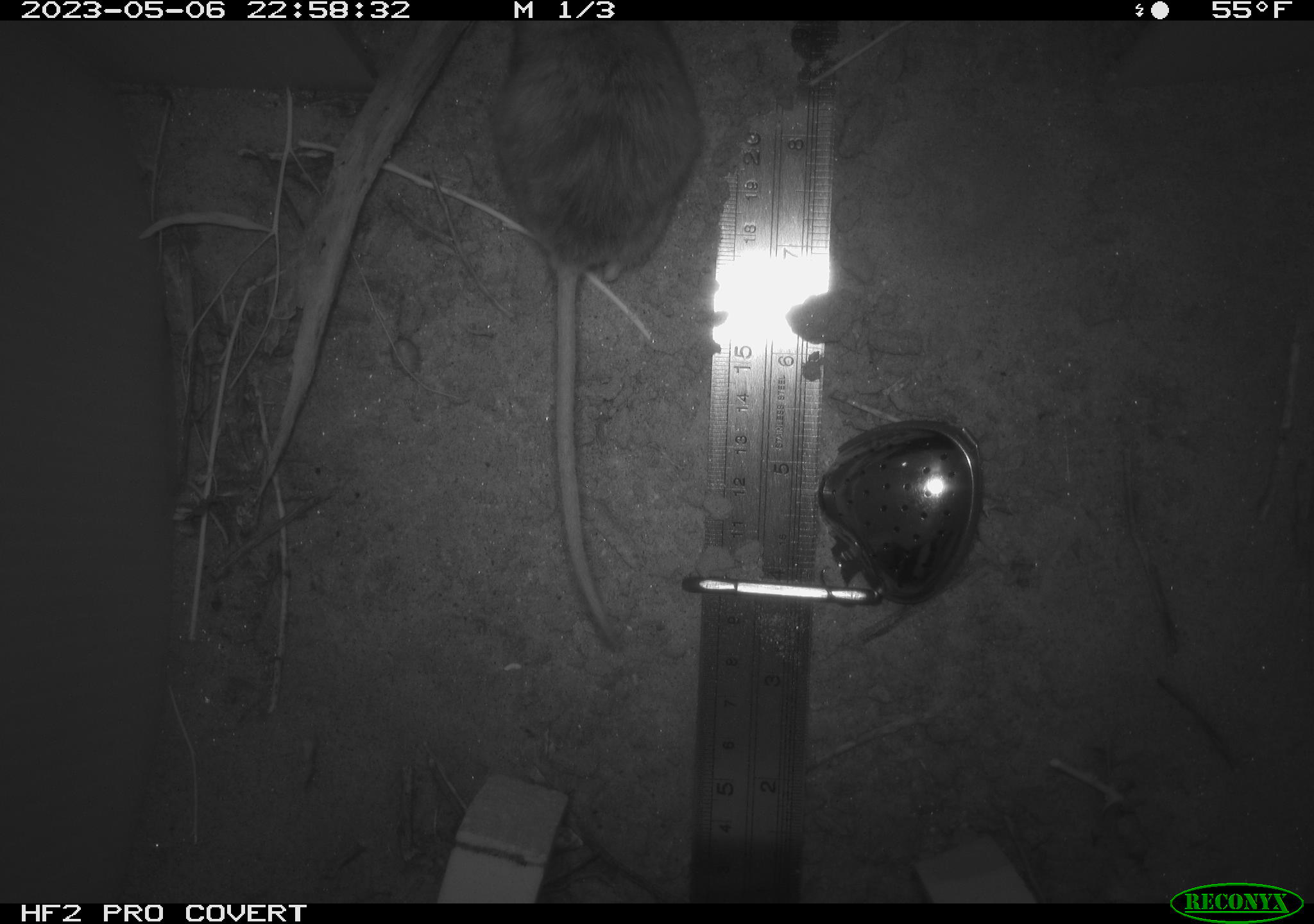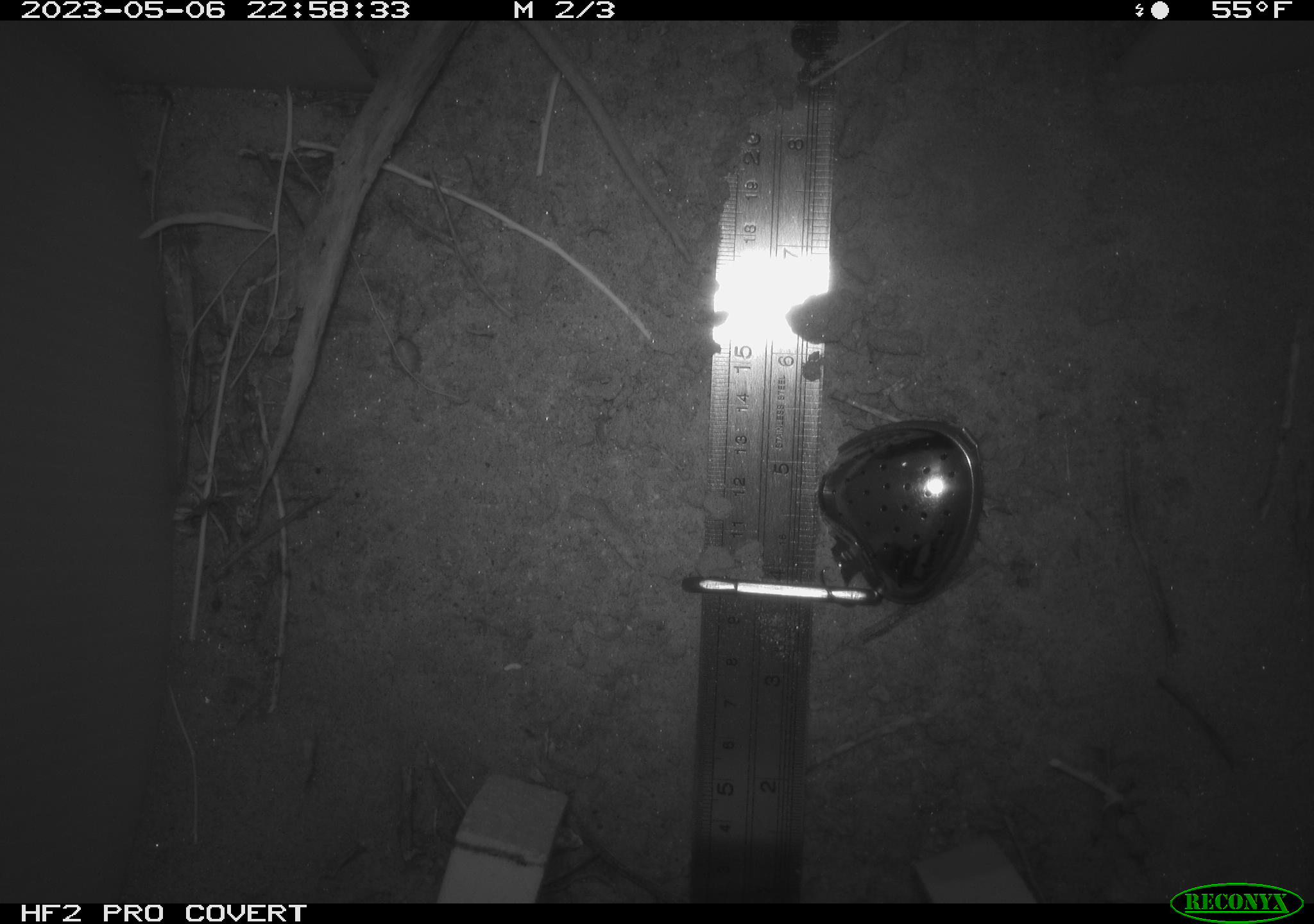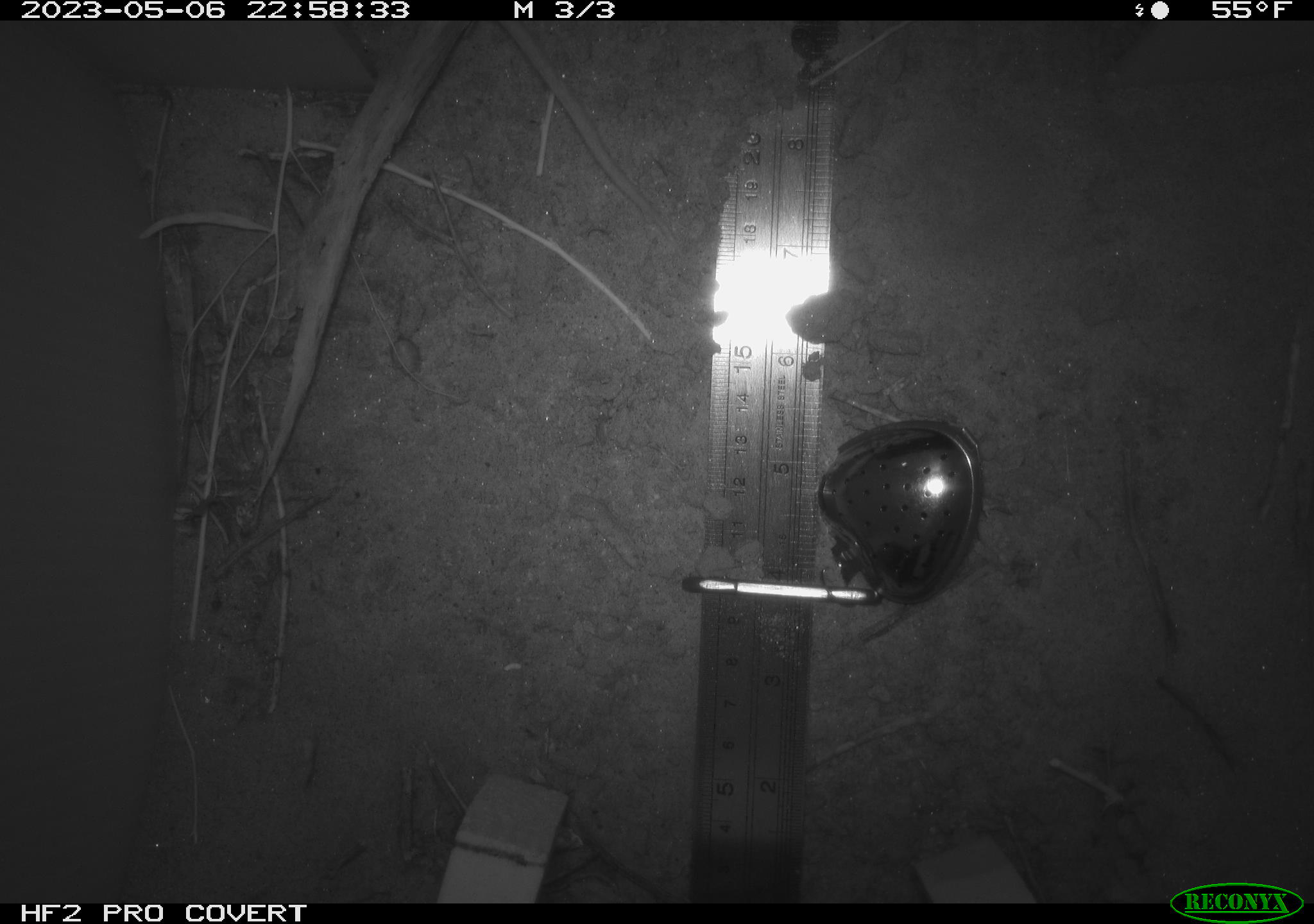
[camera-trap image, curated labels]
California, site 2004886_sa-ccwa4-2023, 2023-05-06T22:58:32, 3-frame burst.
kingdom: Animalia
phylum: Chordata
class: Mammalia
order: Rodentia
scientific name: Rodentia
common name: mouse species